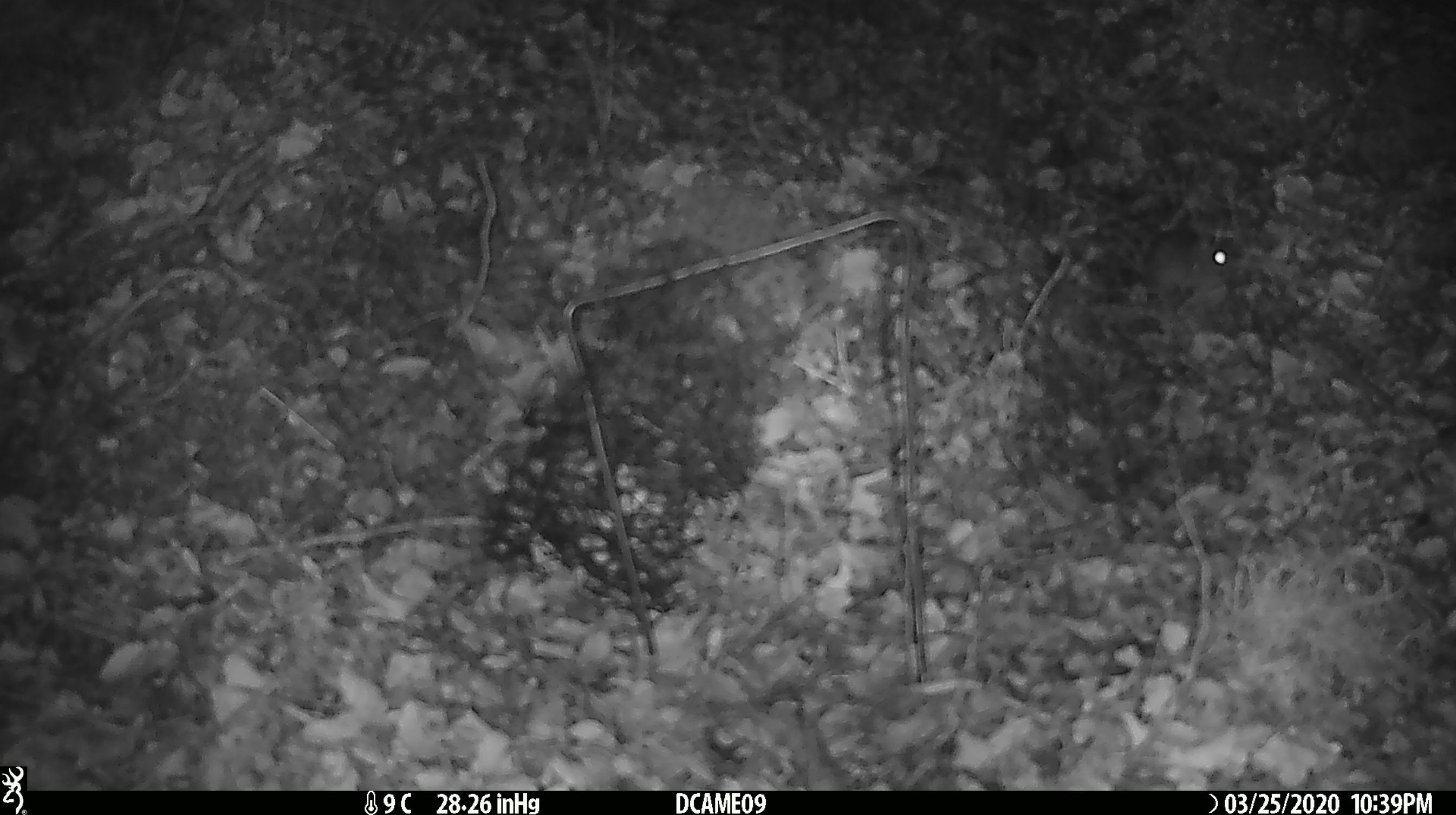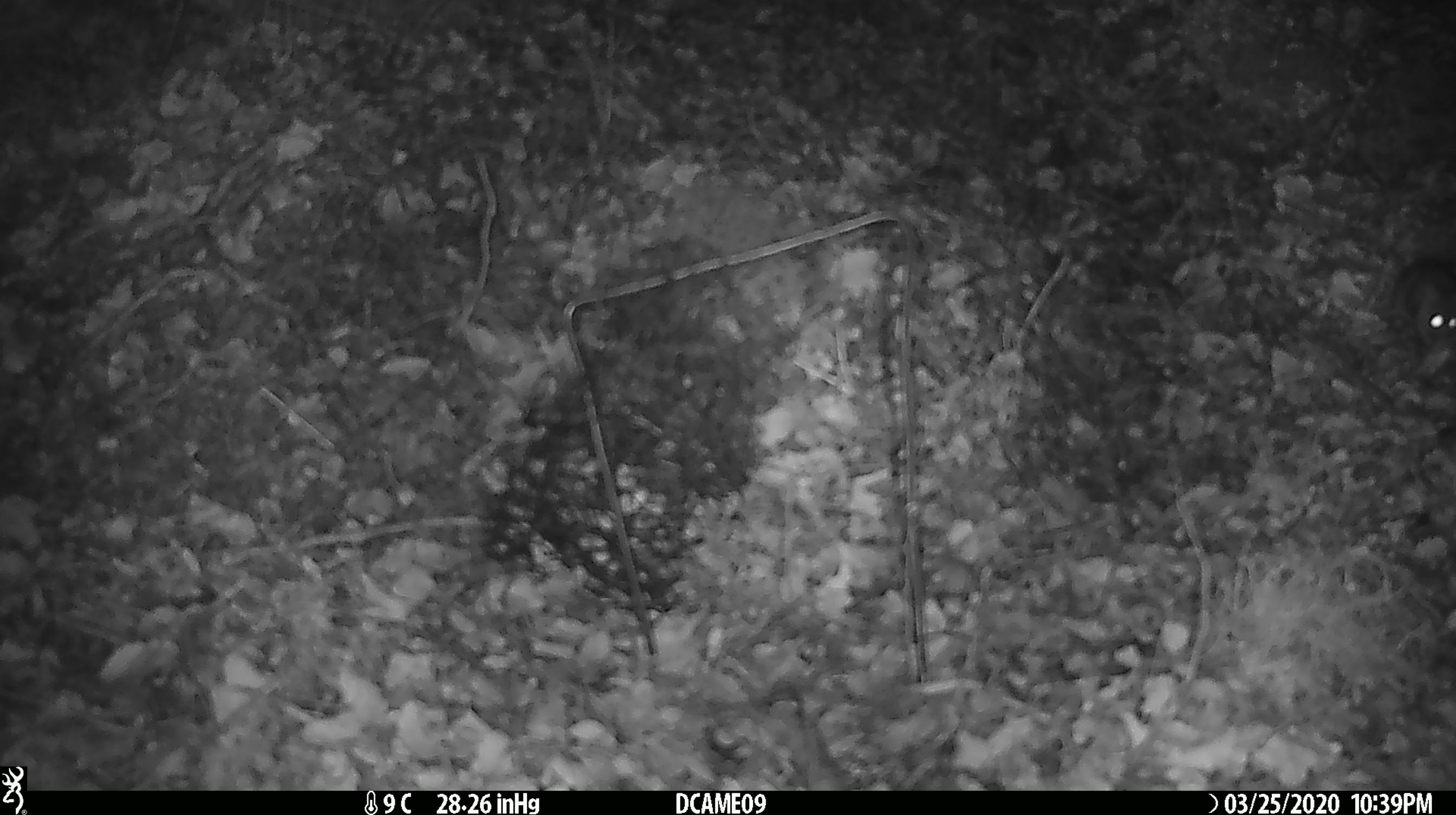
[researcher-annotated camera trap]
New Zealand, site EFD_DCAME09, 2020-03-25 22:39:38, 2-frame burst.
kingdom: Animalia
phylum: Chordata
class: Mammalia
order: Rodentia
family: Muridae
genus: Mus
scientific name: Mus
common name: mouse